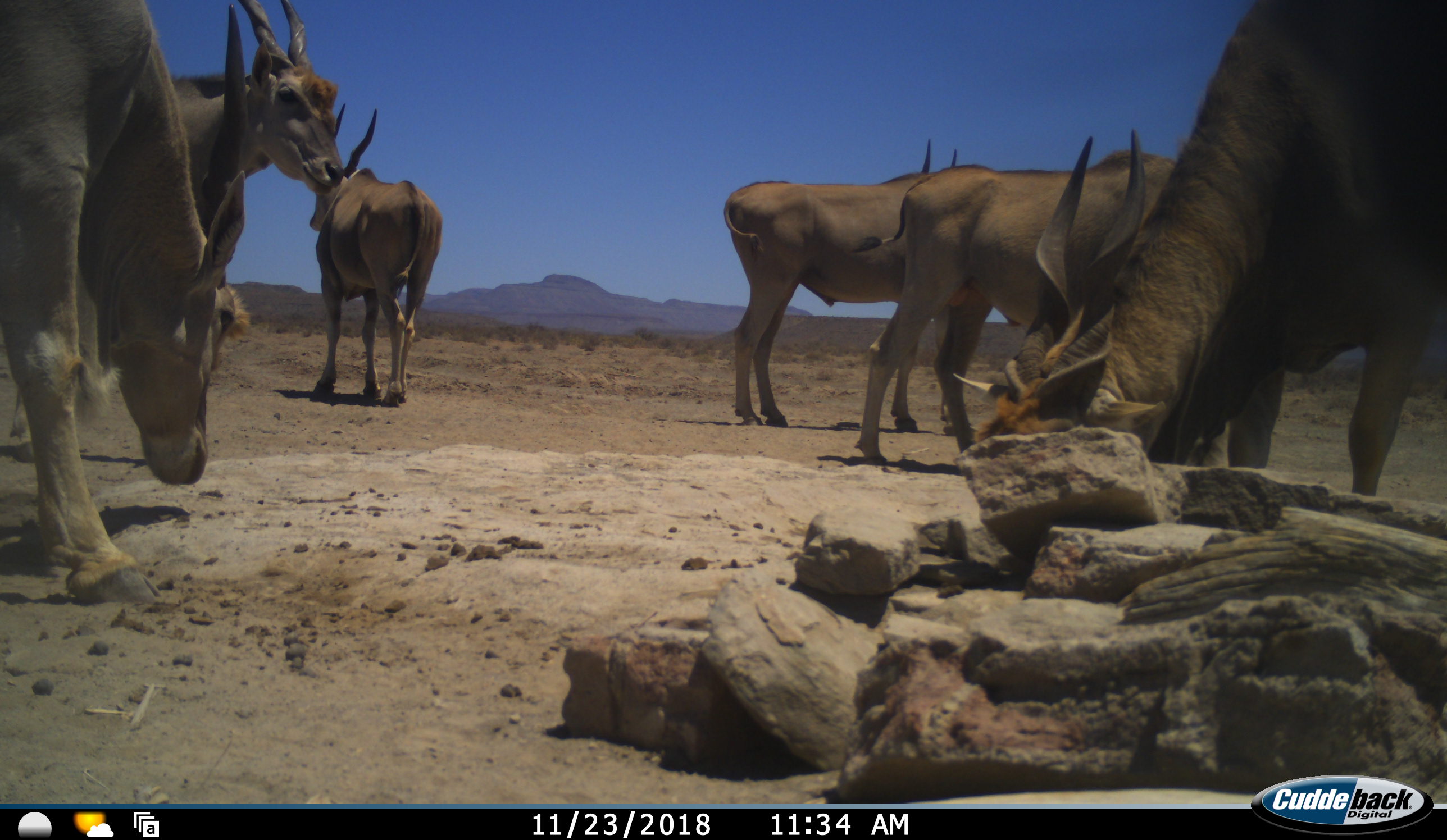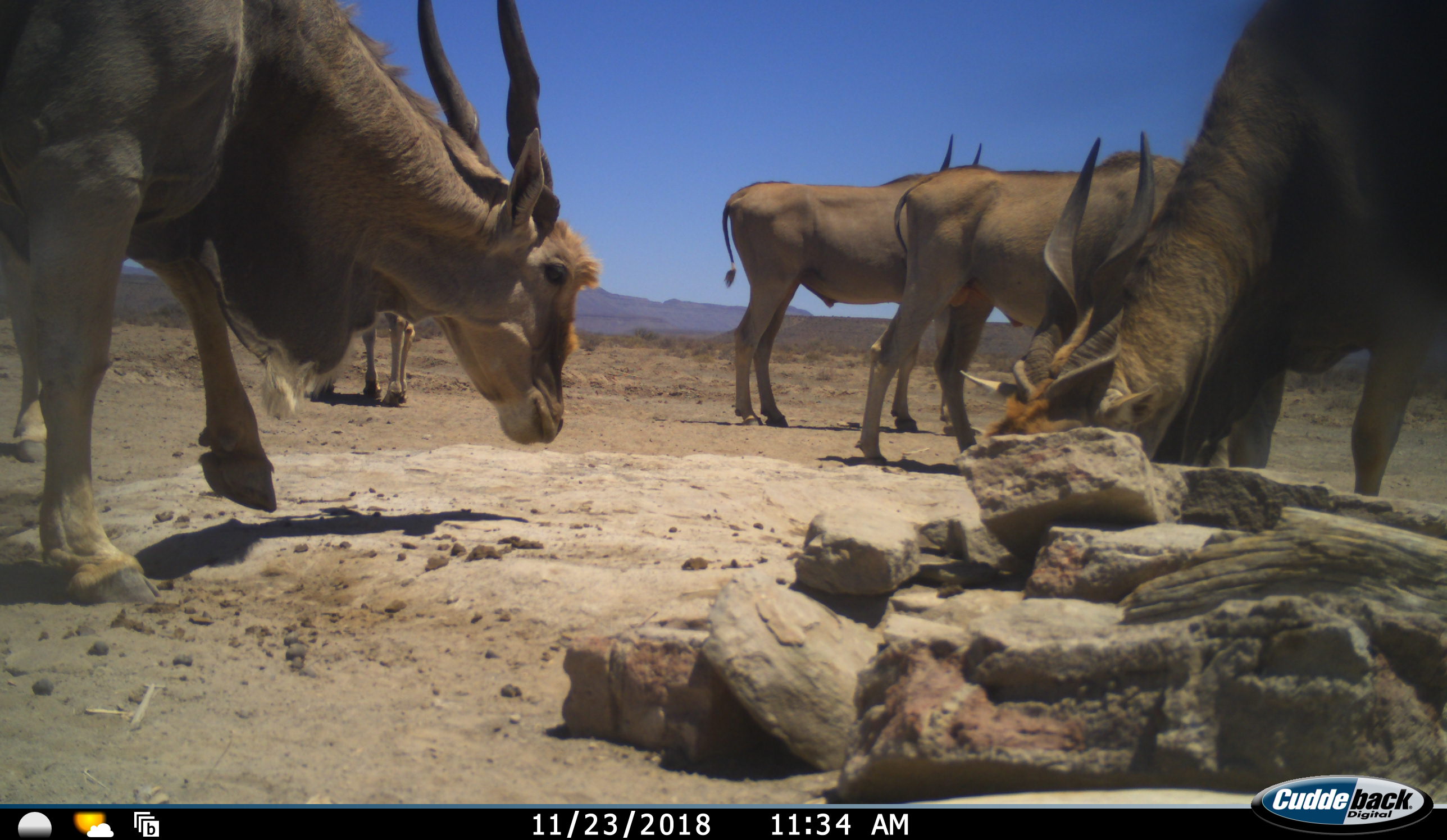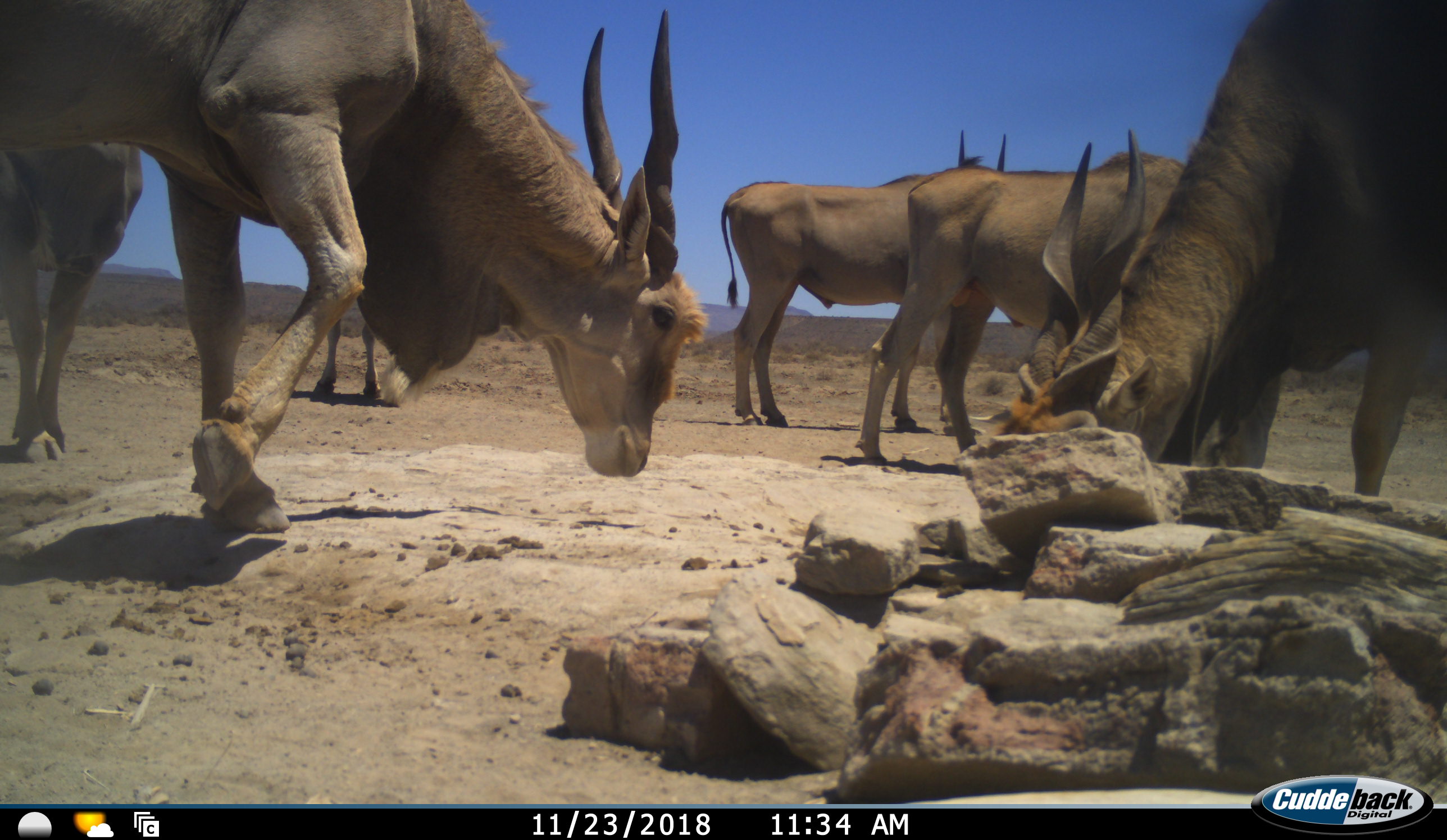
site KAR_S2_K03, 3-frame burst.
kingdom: Animalia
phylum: Chordata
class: Mammalia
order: Artiodactyla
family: Bovidae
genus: Tragelaphus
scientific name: Tragelaphus oryx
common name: eland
Eland (Tragelaphus oryx), count 6. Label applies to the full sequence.